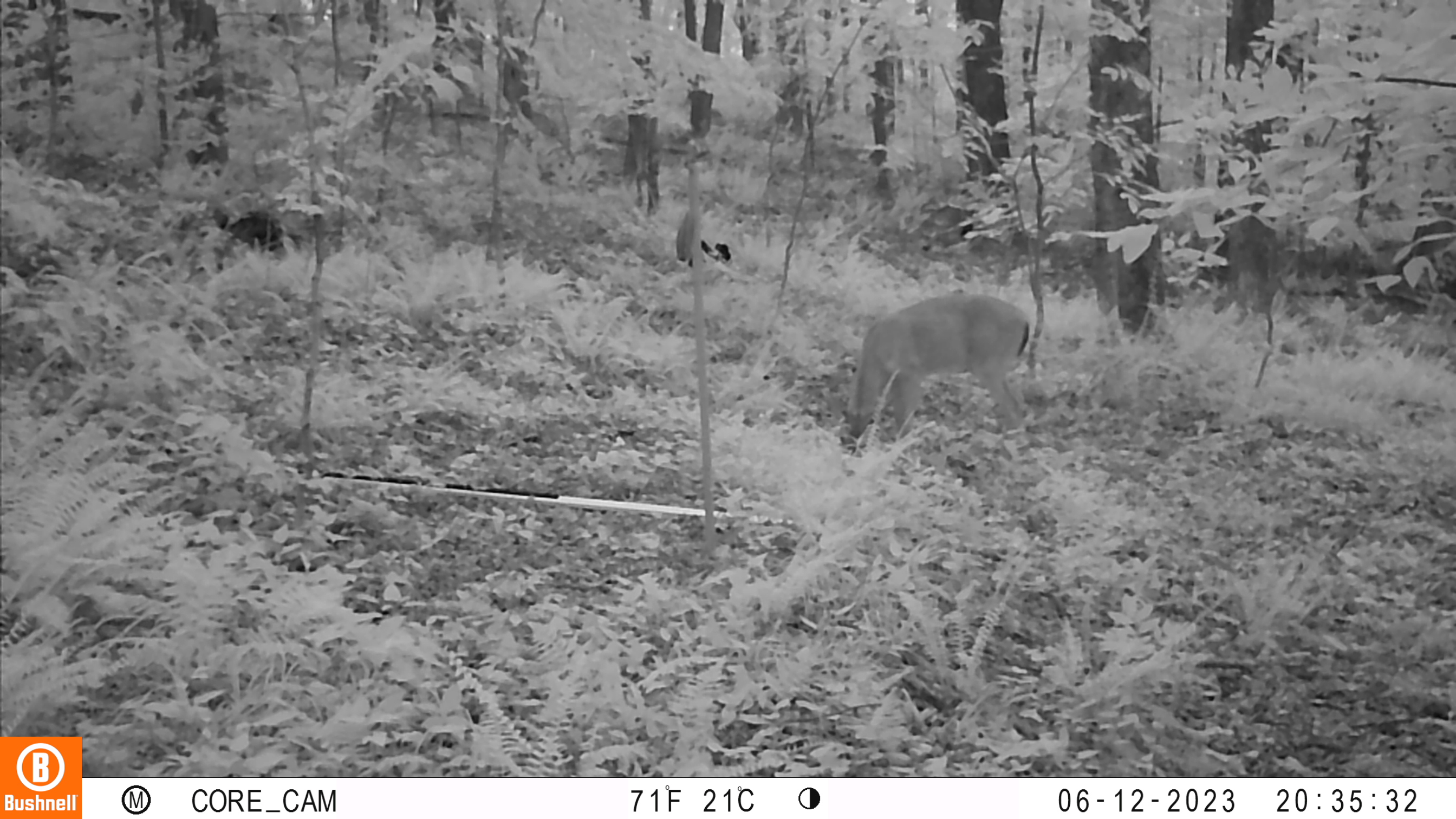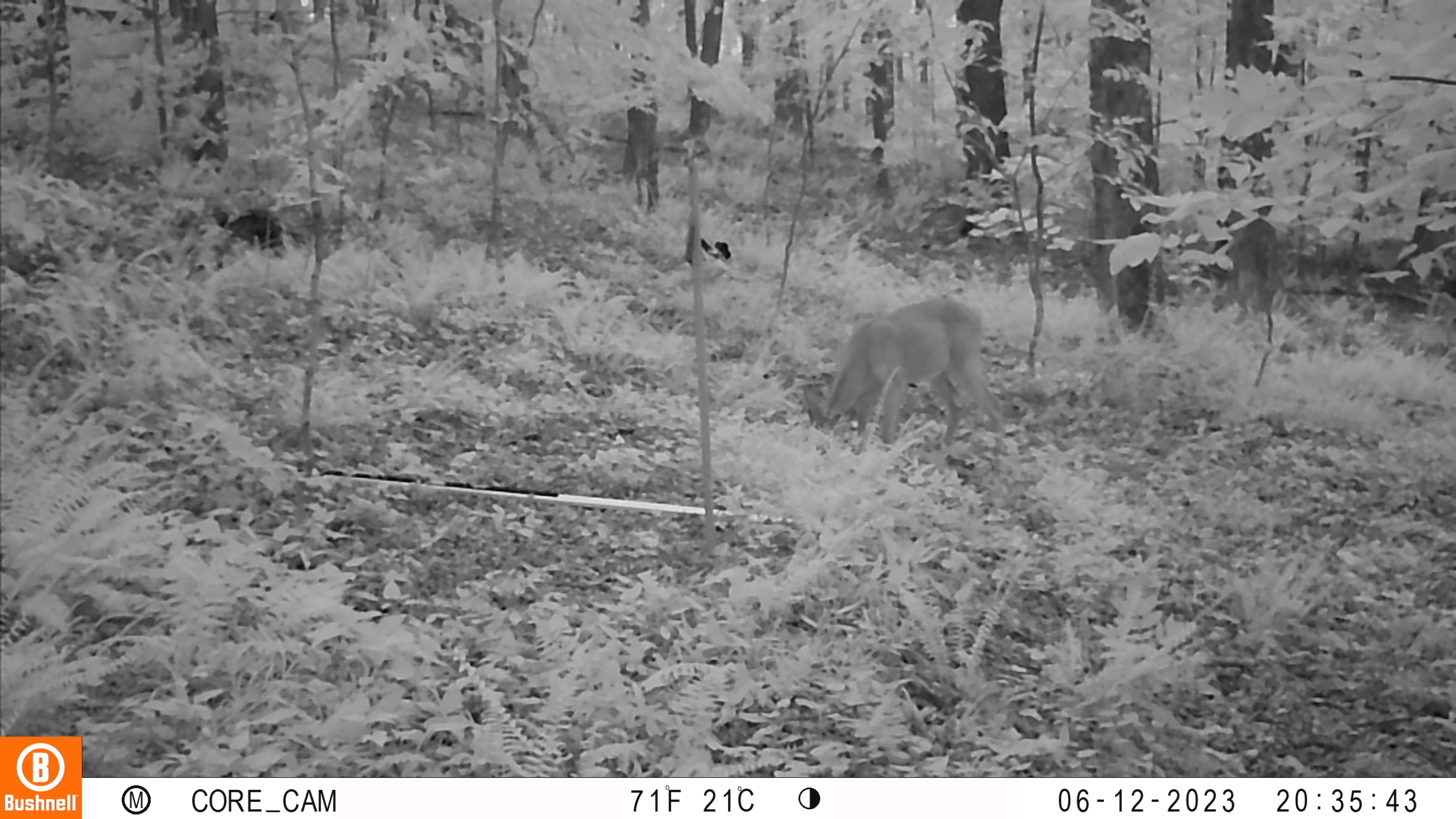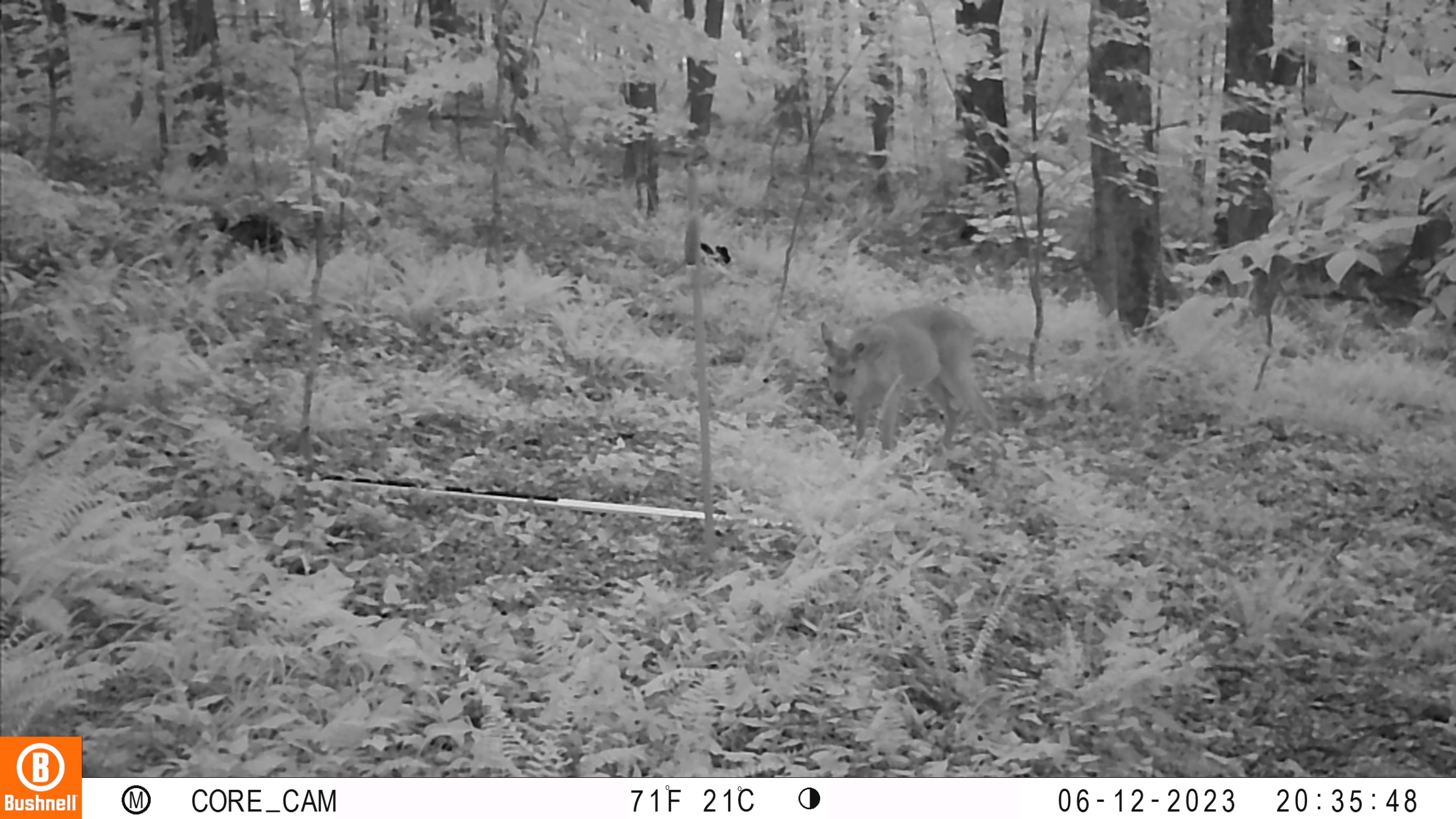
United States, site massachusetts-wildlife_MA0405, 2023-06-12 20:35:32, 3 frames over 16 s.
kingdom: Animalia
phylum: Chordata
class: Mammalia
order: Artiodactyla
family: Cervidae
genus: Odocoileus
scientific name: Odocoileus virginianus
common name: white-tailed deer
White-tailed deer (Odocoileus virginianus).